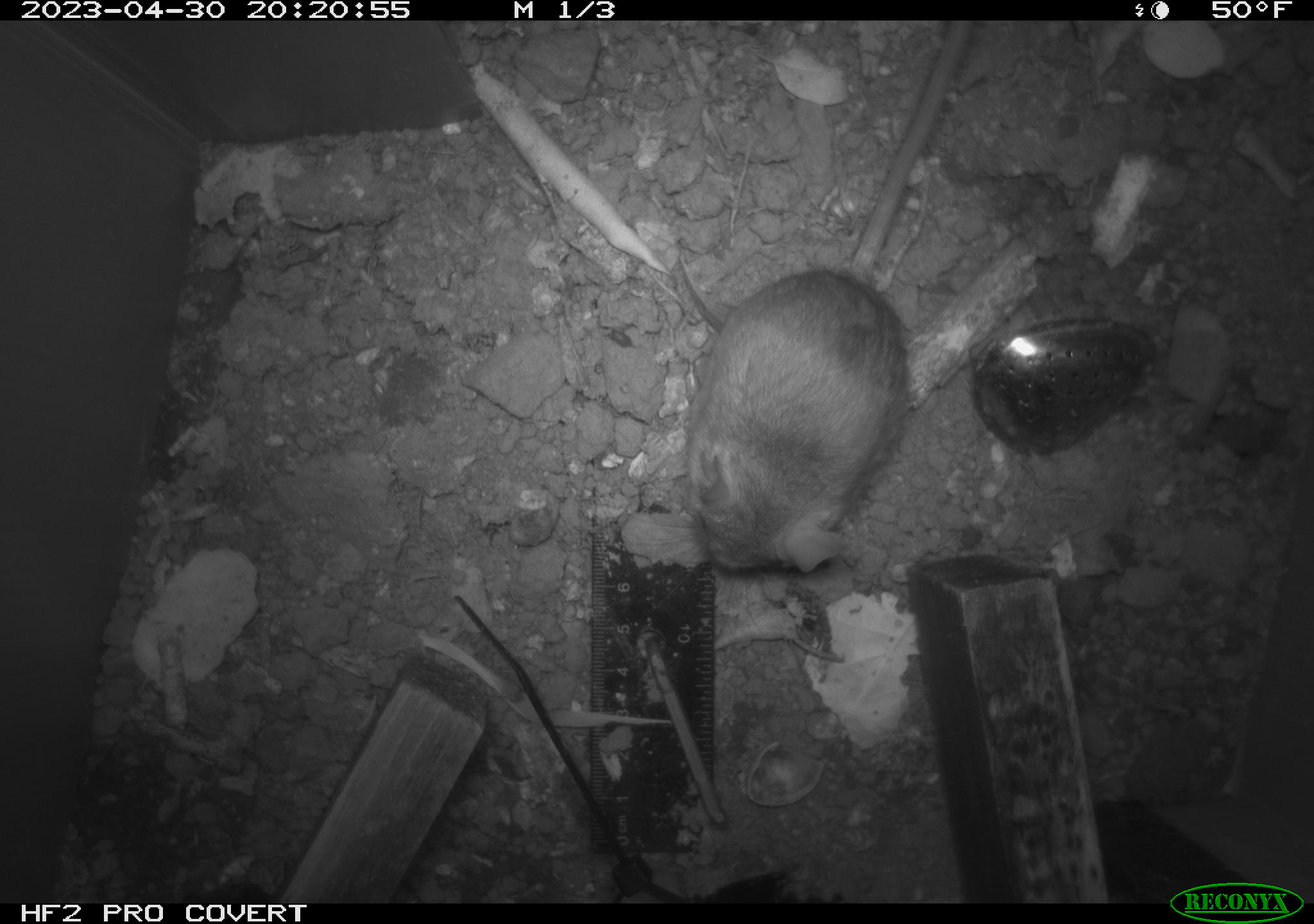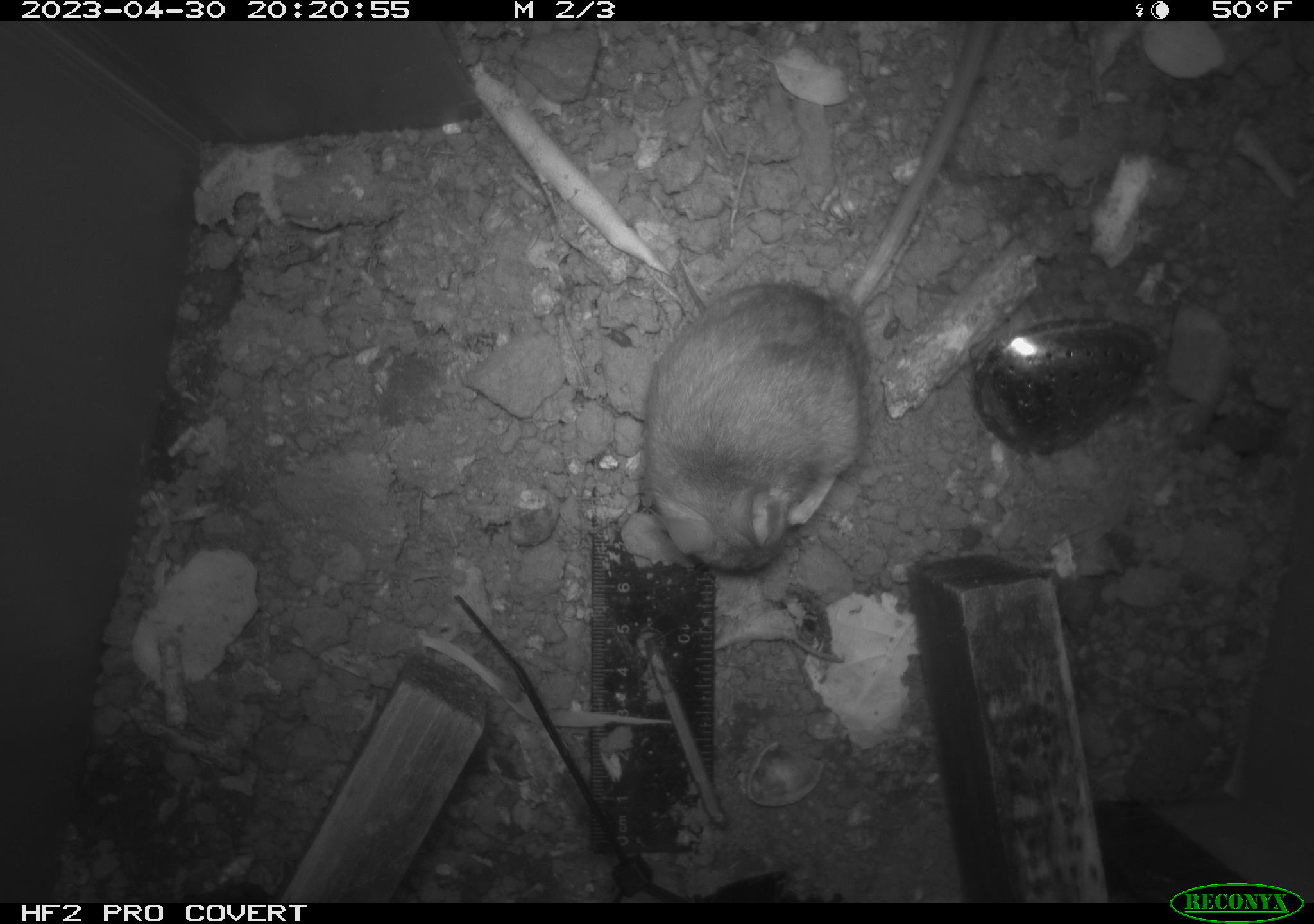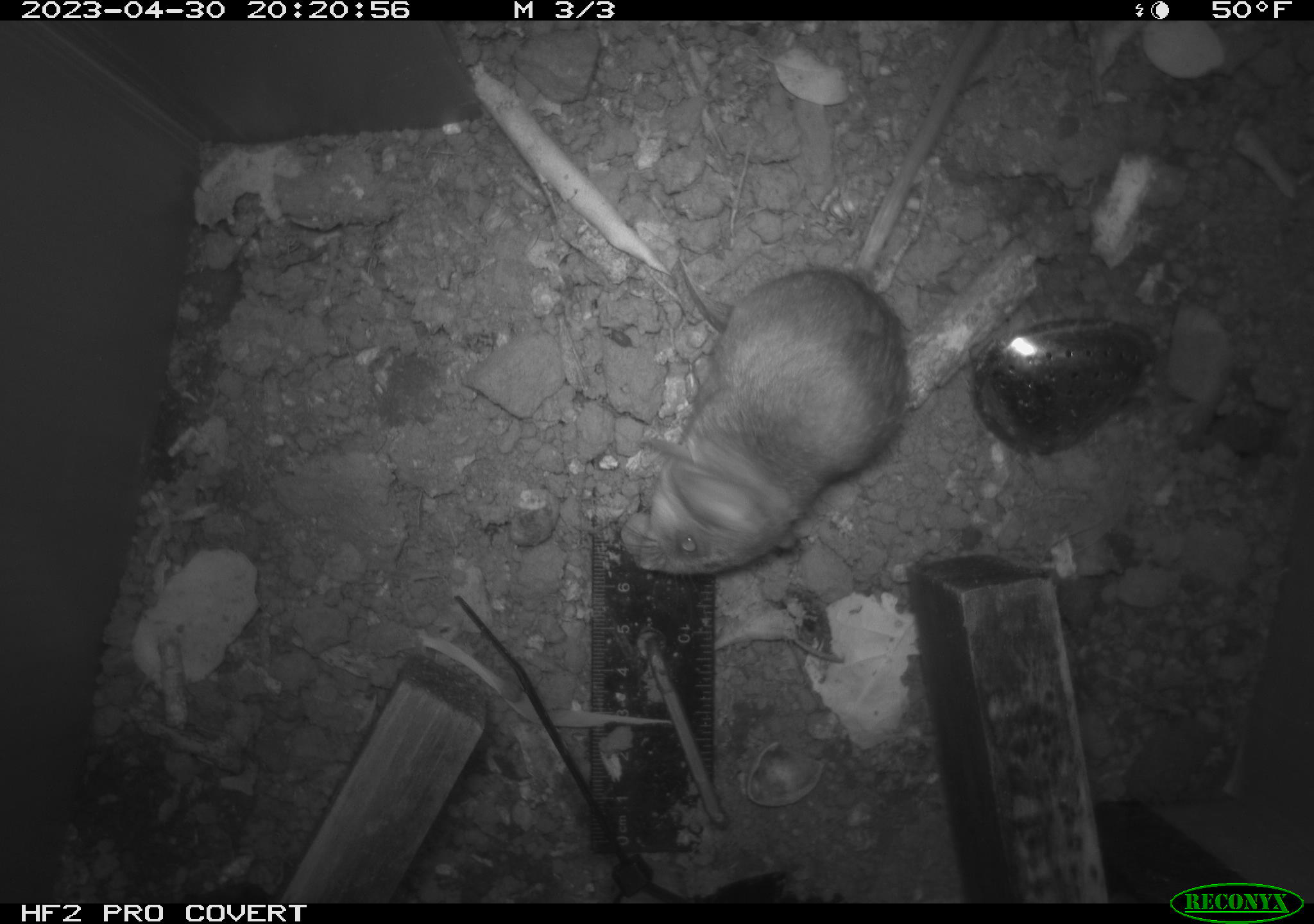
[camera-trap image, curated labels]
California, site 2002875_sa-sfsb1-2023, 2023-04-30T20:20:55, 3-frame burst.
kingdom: Animalia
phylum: Chordata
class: Mammalia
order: Rodentia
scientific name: Rodentia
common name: mouse species